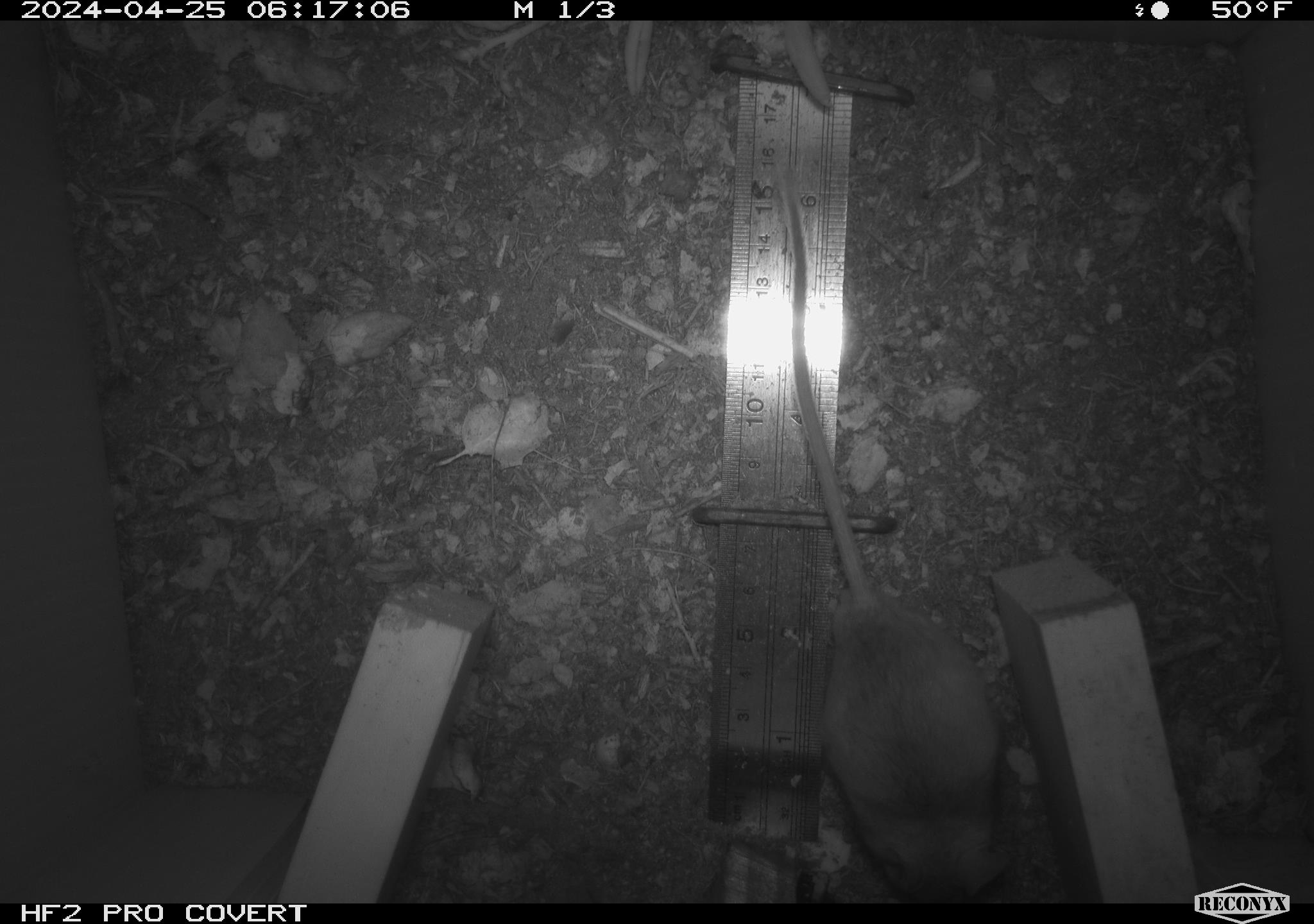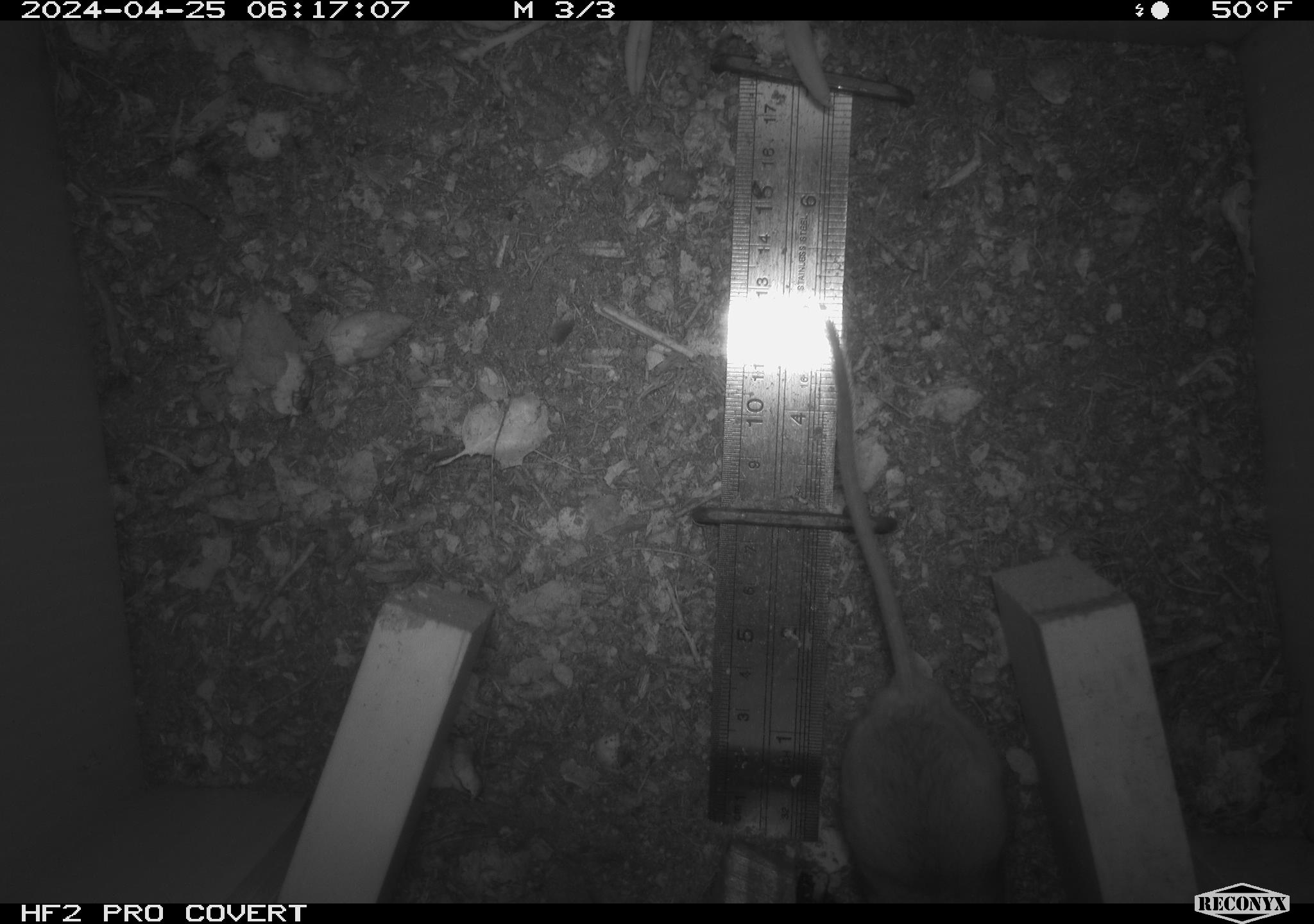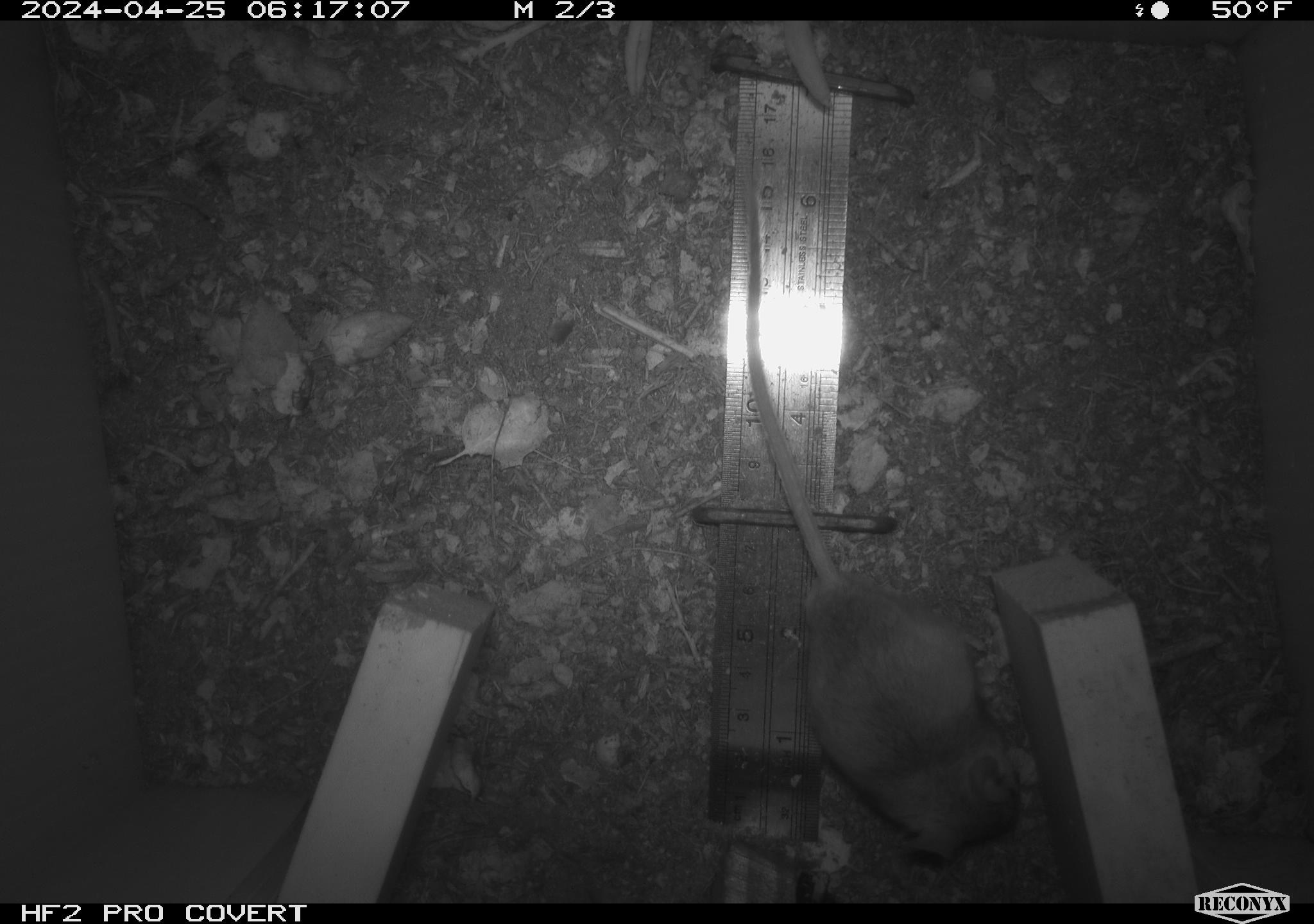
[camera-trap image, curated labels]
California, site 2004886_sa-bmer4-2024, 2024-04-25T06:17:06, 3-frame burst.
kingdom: Animalia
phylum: Chordata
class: Mammalia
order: Rodentia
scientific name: Rodentia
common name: mouse species